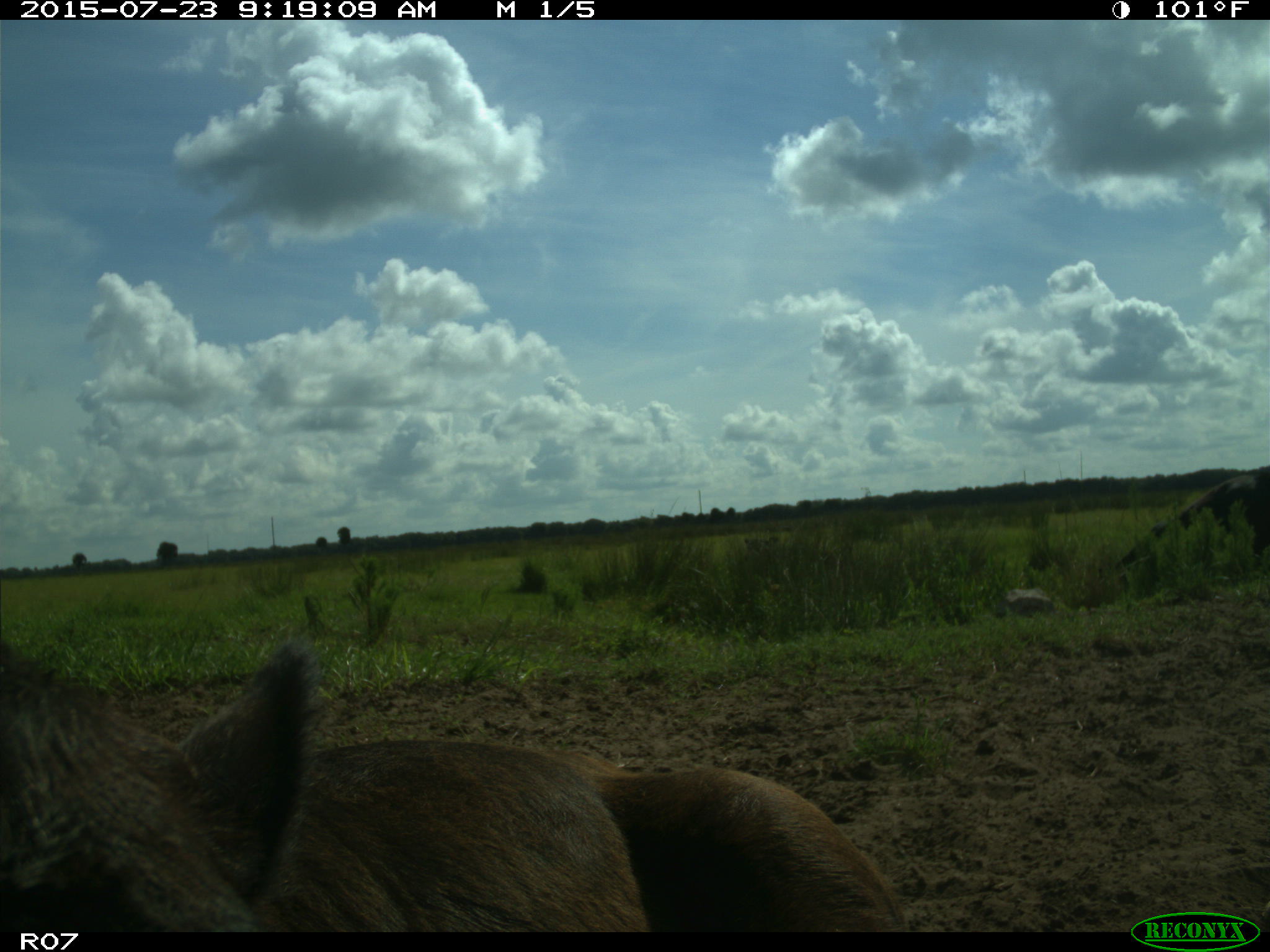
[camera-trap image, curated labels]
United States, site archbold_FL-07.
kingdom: Animalia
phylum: Chordata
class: Mammalia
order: Artiodactyla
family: Bovidae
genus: Bos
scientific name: Bos taurus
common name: domestic cow